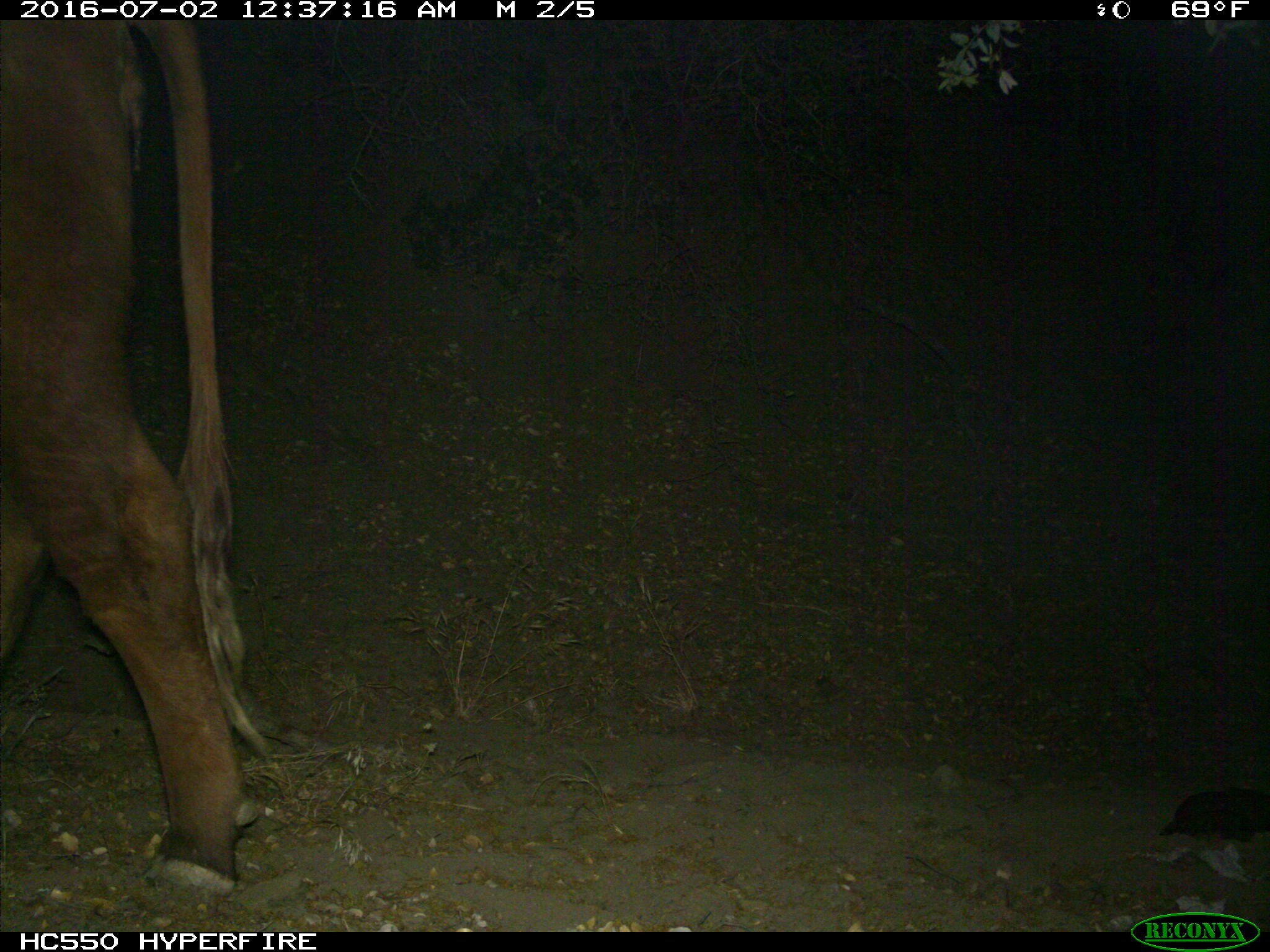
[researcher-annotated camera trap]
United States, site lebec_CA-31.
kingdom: Animalia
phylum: Chordata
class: Mammalia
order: Artiodactyla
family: Bovidae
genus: Bos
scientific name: Bos taurus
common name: domestic cow